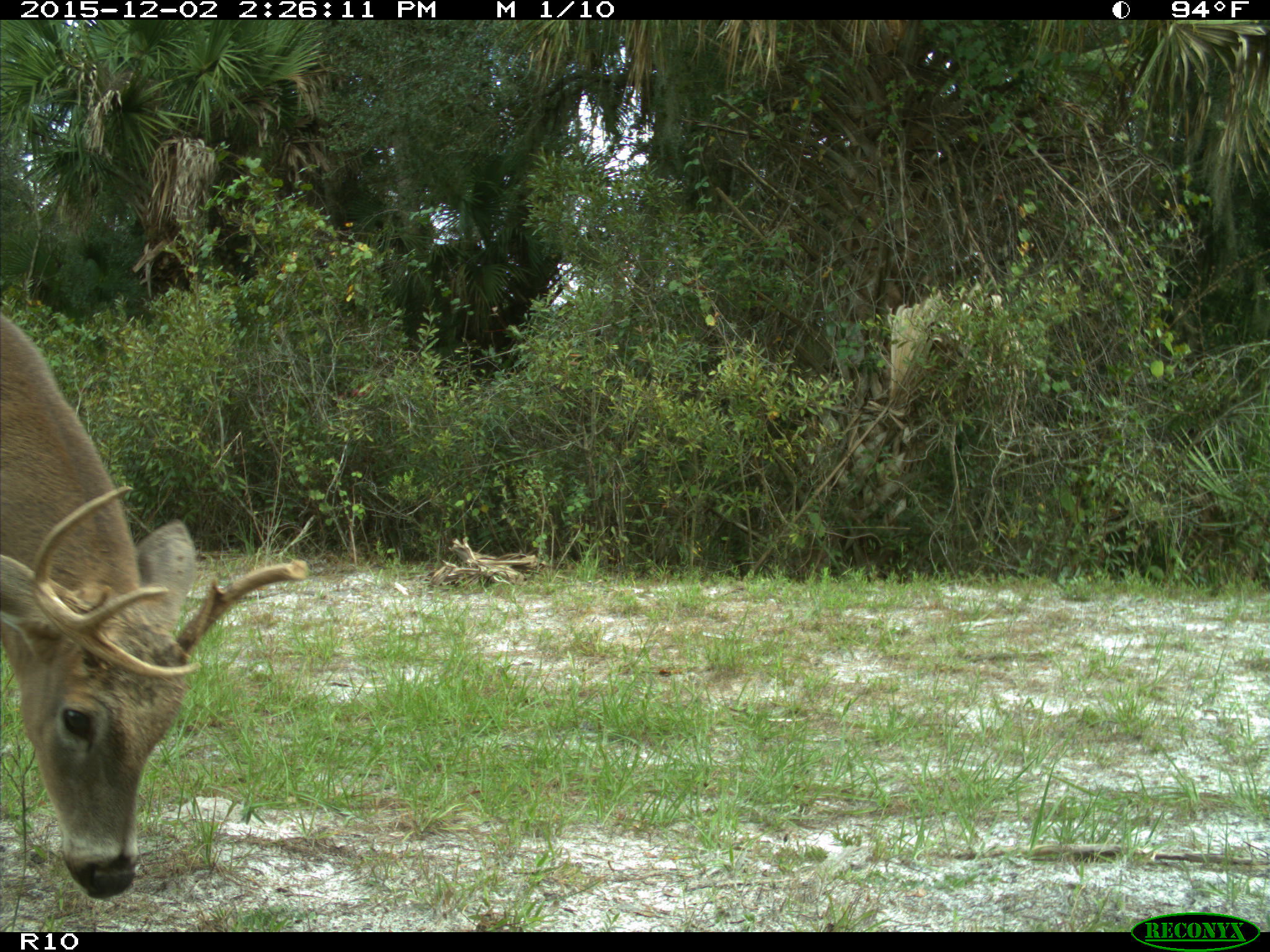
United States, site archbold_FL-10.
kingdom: Animalia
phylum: Chordata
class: Mammalia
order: Artiodactyla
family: Cervidae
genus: Odocoileus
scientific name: Odocoileus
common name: deer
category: unidentified deer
Unidentified deer (deer) (Odocoileus).